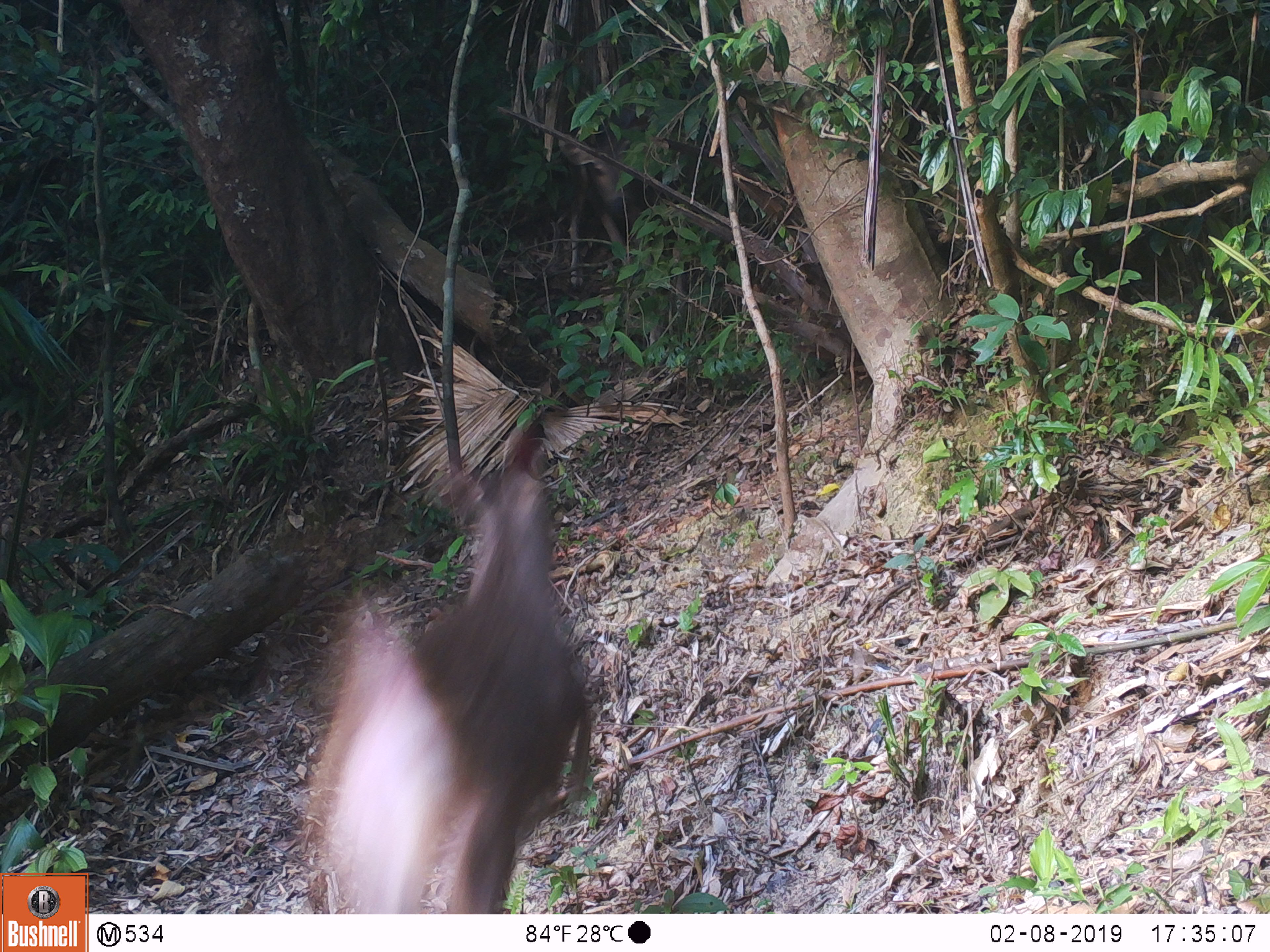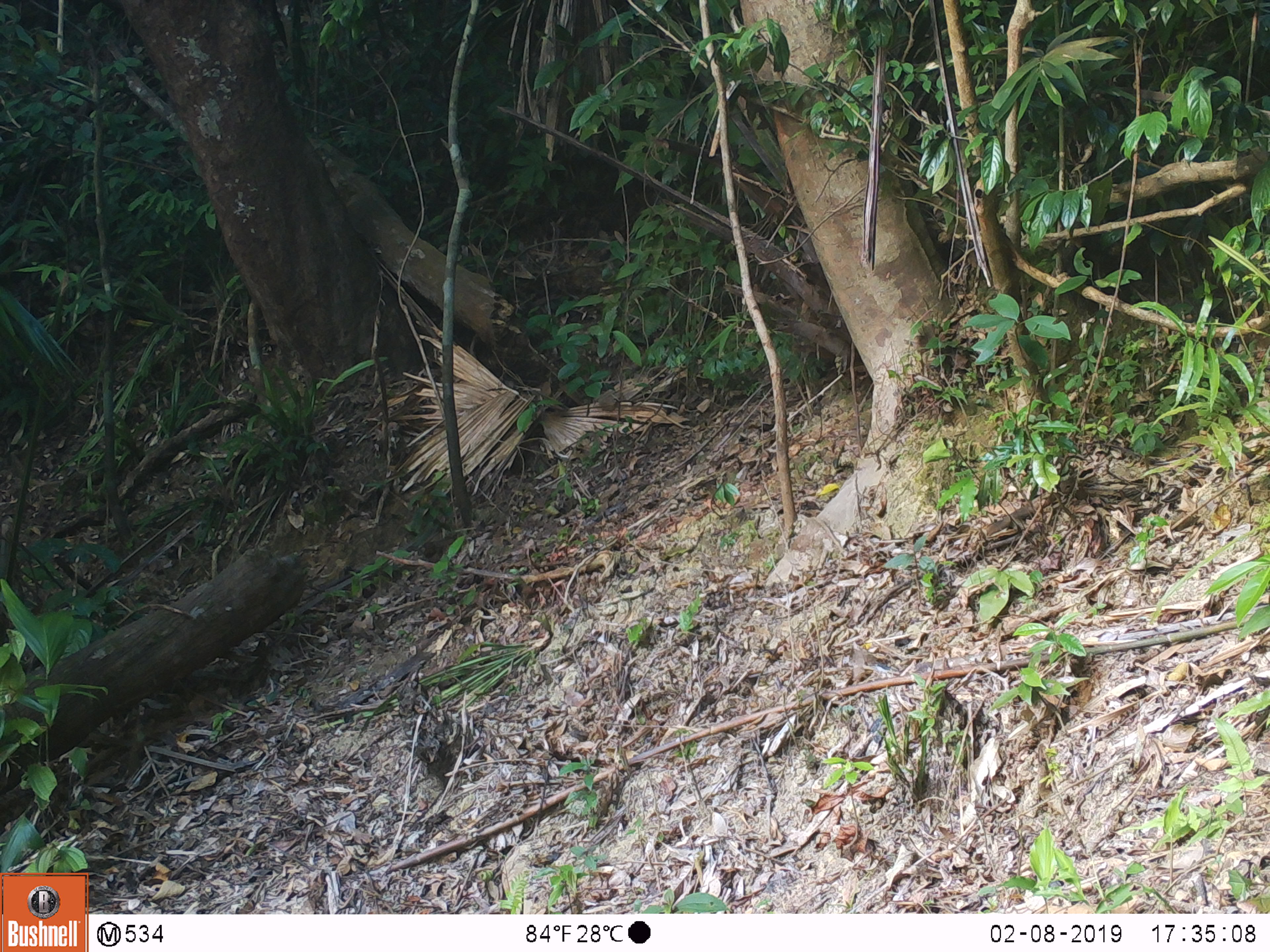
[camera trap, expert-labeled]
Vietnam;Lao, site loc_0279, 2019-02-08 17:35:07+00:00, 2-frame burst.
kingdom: Animalia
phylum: Chordata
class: Mammalia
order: Artiodactyla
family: Cervidae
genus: Rusa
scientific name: Rusa unicolor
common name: sambar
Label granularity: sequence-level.